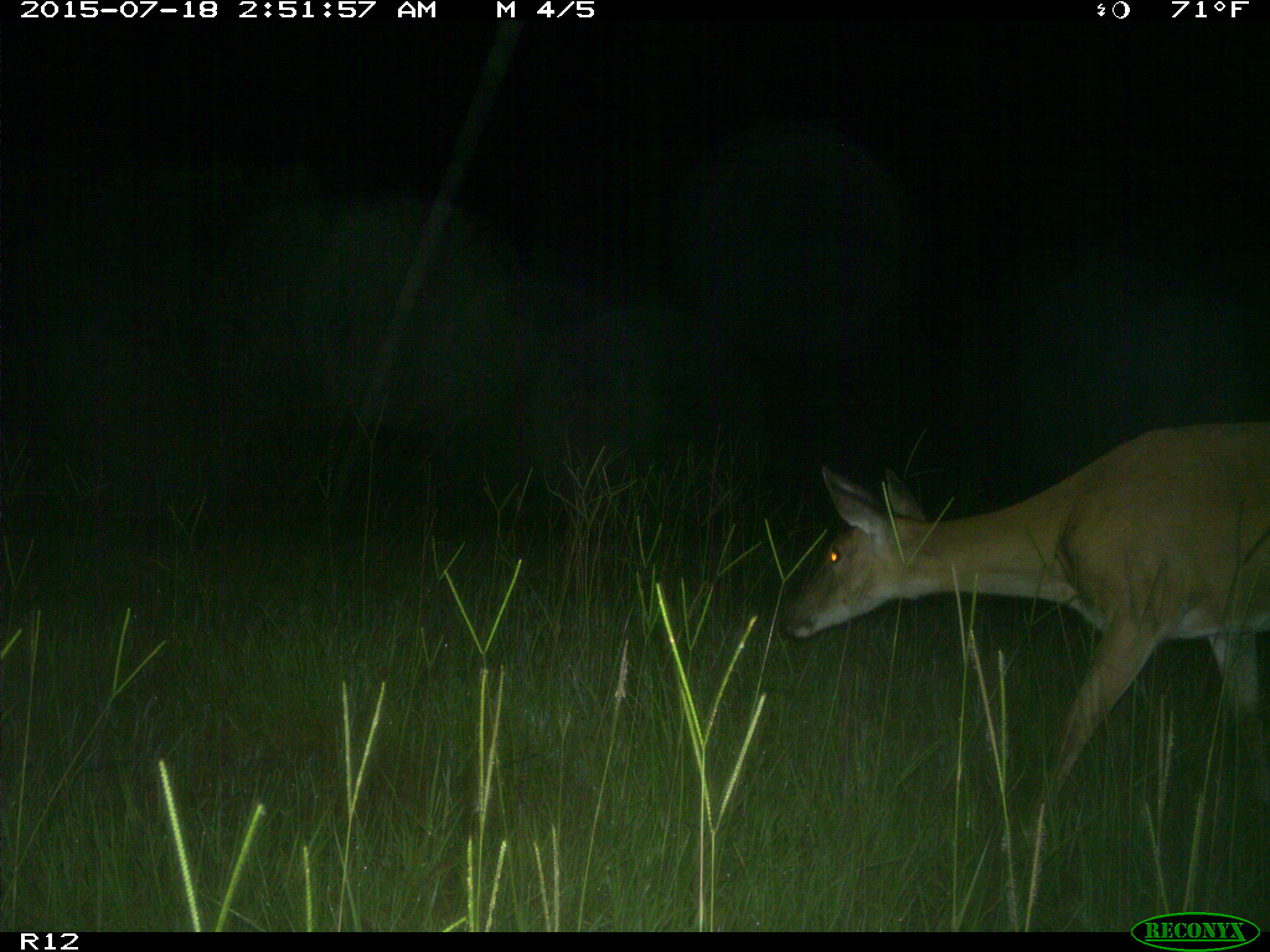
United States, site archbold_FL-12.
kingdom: Animalia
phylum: Chordata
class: Mammalia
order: Artiodactyla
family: Cervidae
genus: Odocoileus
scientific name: Odocoileus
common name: deer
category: unidentified deer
Unidentified deer (deer) (Odocoileus).